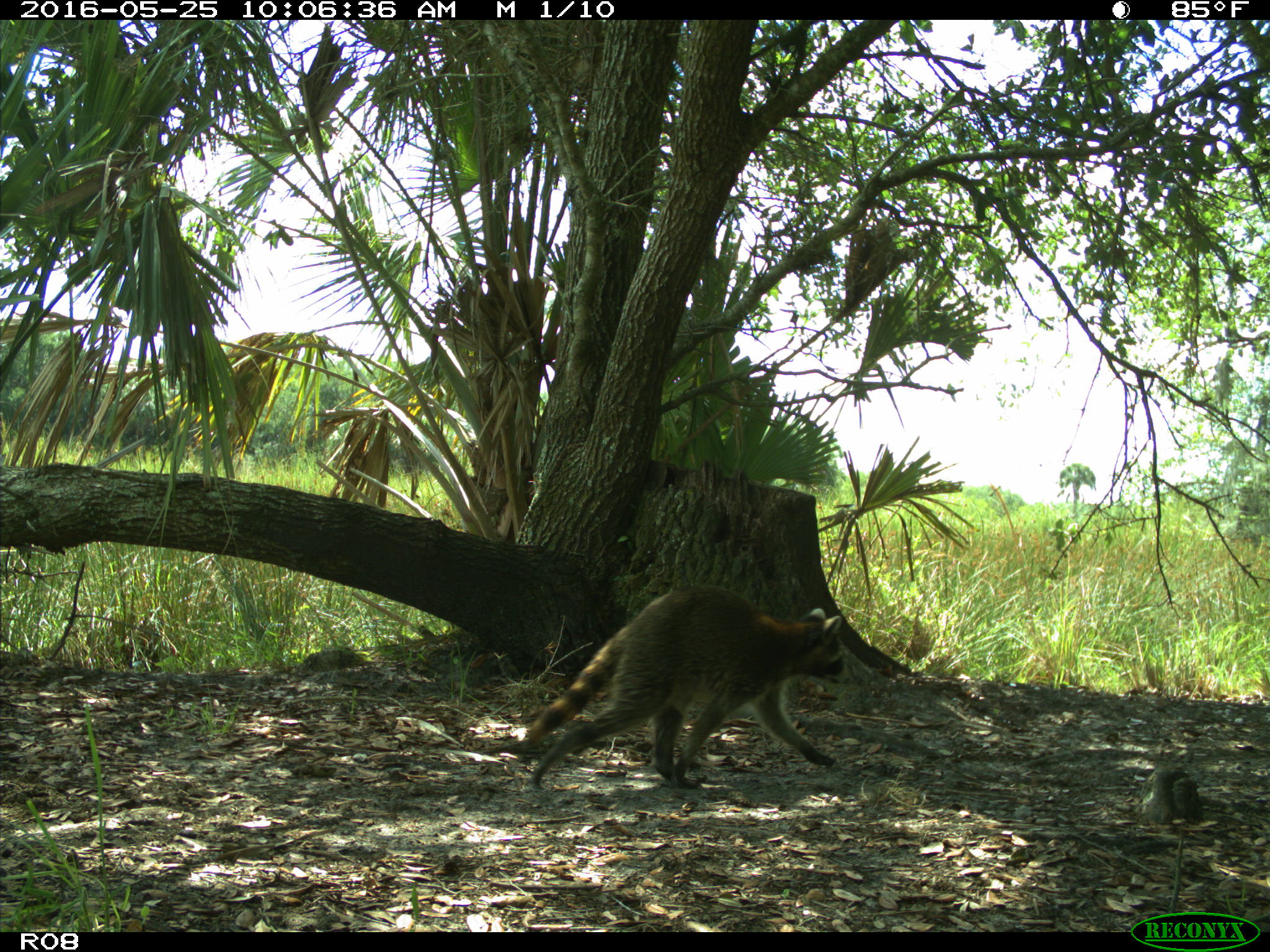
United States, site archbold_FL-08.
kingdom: Animalia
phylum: Chordata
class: Mammalia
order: Carnivora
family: Procyonidae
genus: Procyon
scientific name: Procyon lotor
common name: common raccoon